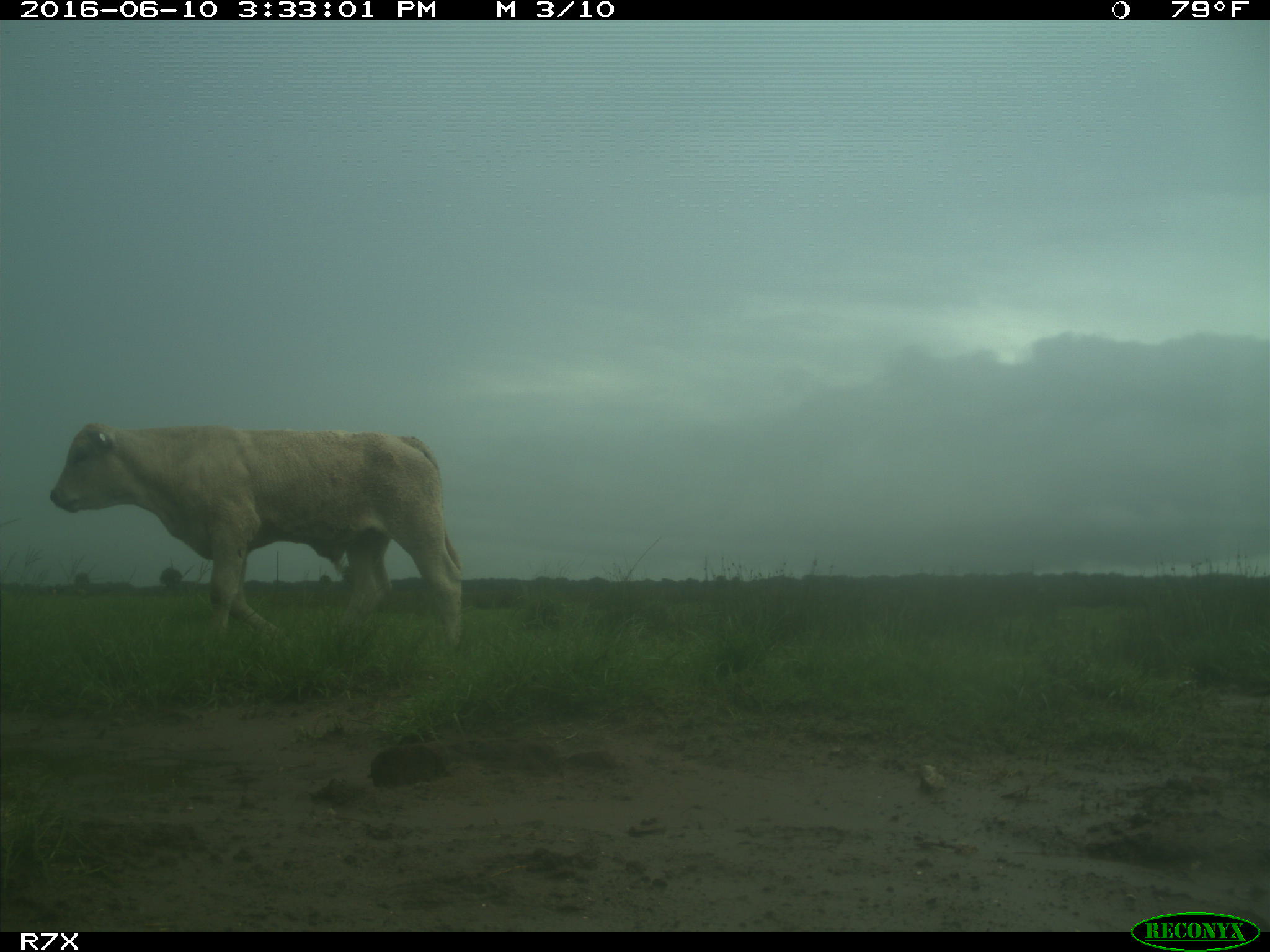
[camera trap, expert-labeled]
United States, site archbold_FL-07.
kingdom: Animalia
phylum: Chordata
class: Mammalia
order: Artiodactyla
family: Bovidae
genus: Bos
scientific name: Bos taurus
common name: domestic cow